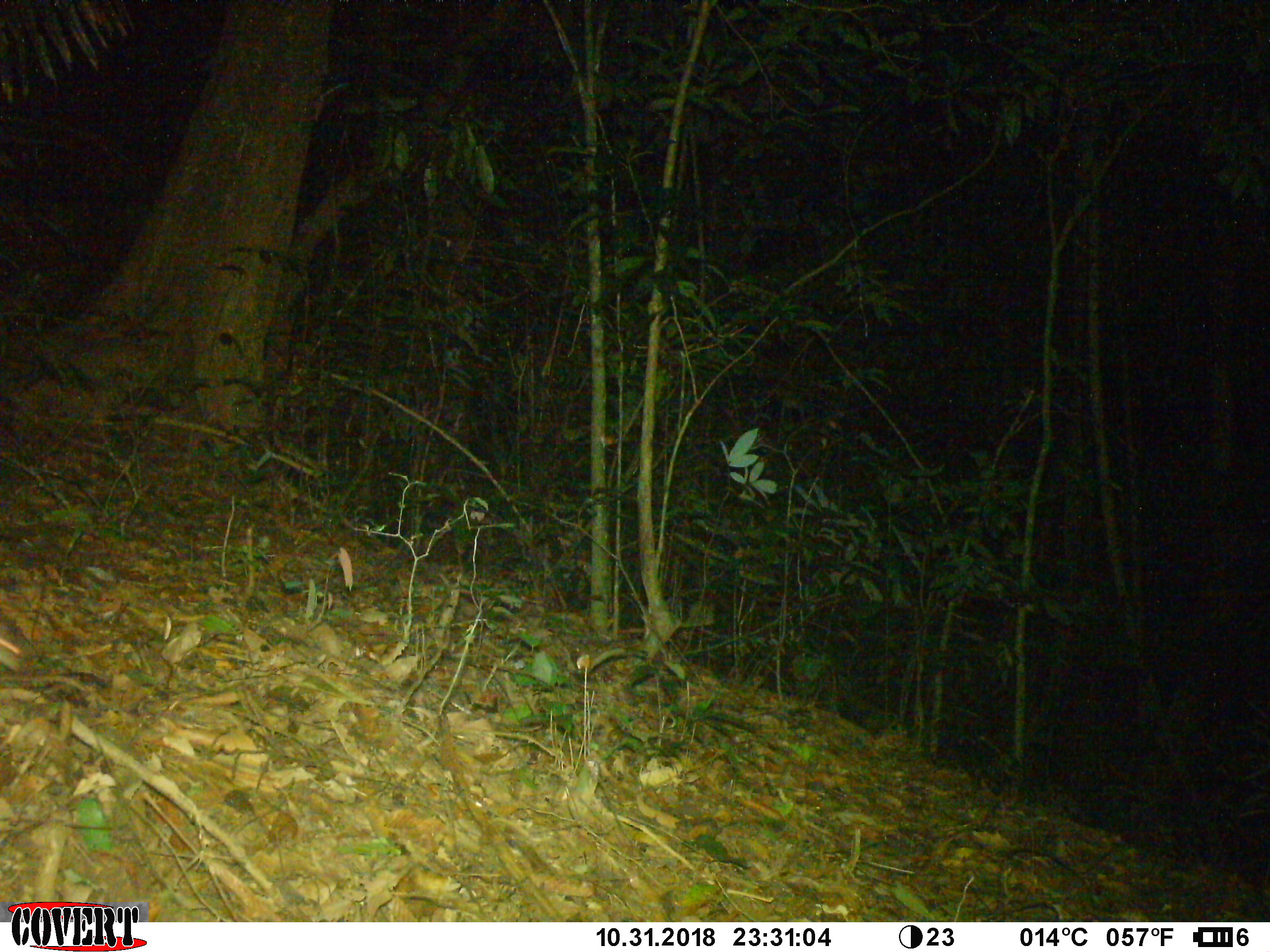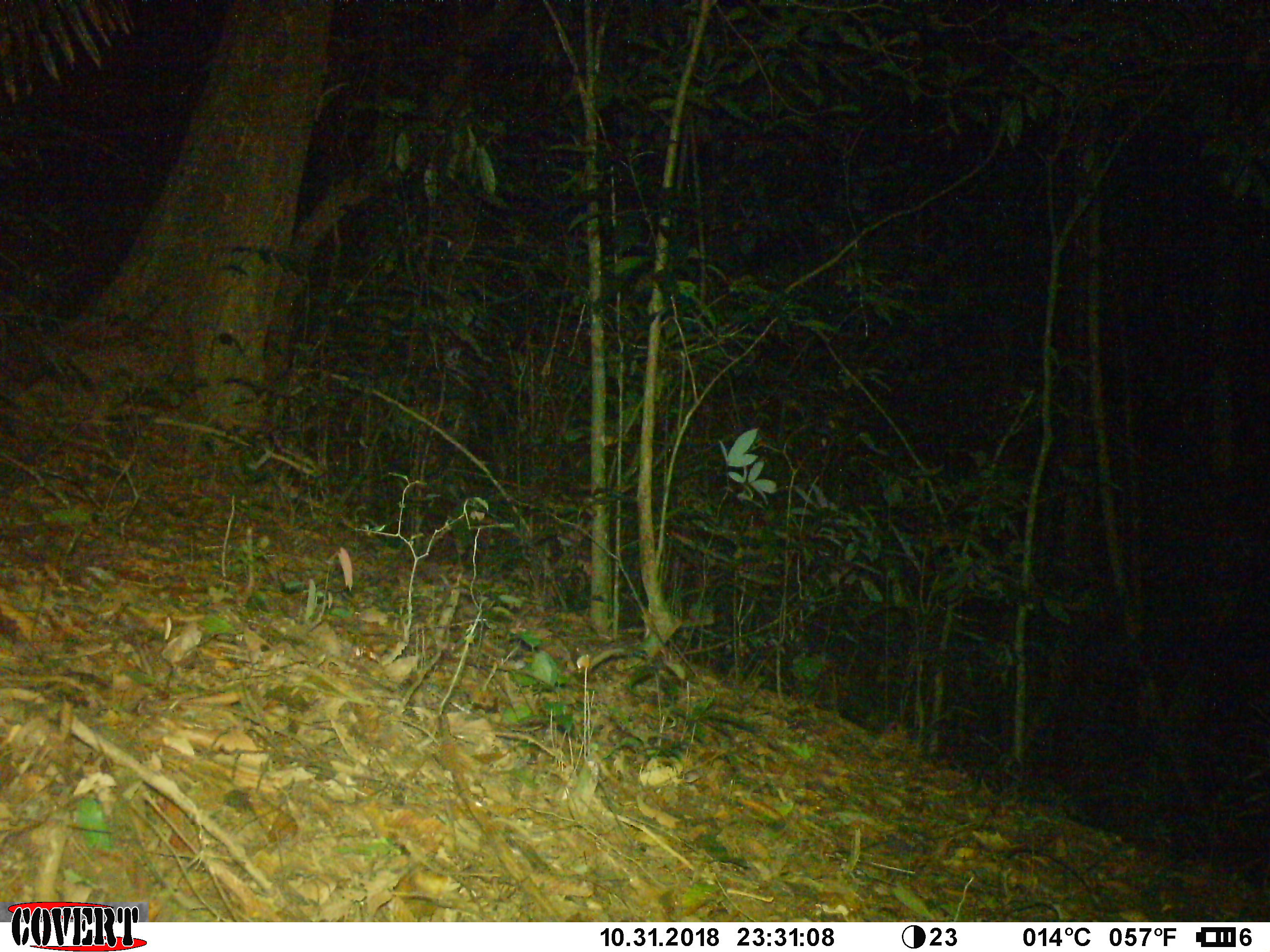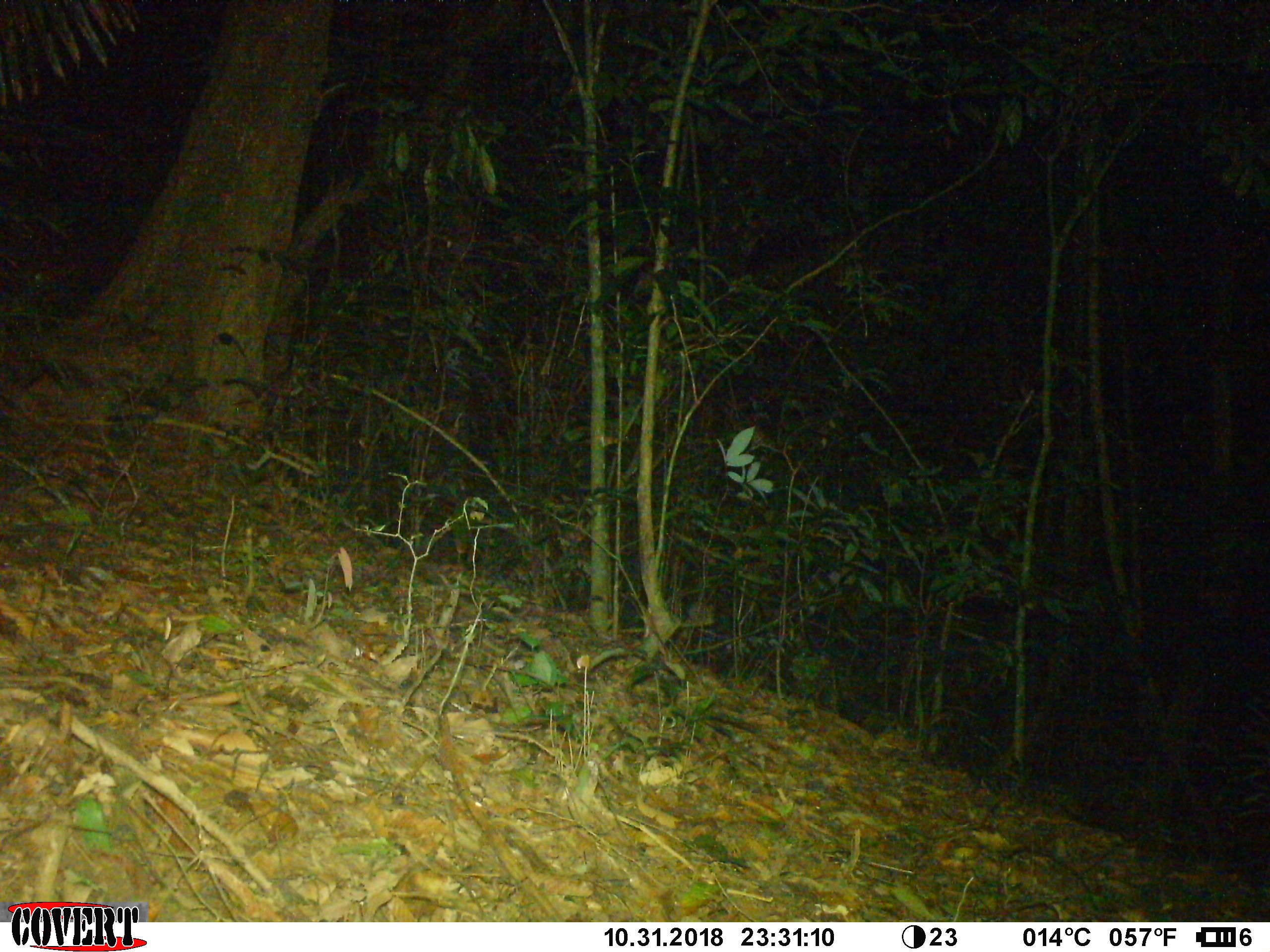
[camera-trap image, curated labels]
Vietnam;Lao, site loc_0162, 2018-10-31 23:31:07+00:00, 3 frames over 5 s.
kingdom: Animalia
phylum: Chordata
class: Mammalia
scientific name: Mammalia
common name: mammal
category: unidentified small mammal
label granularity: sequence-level